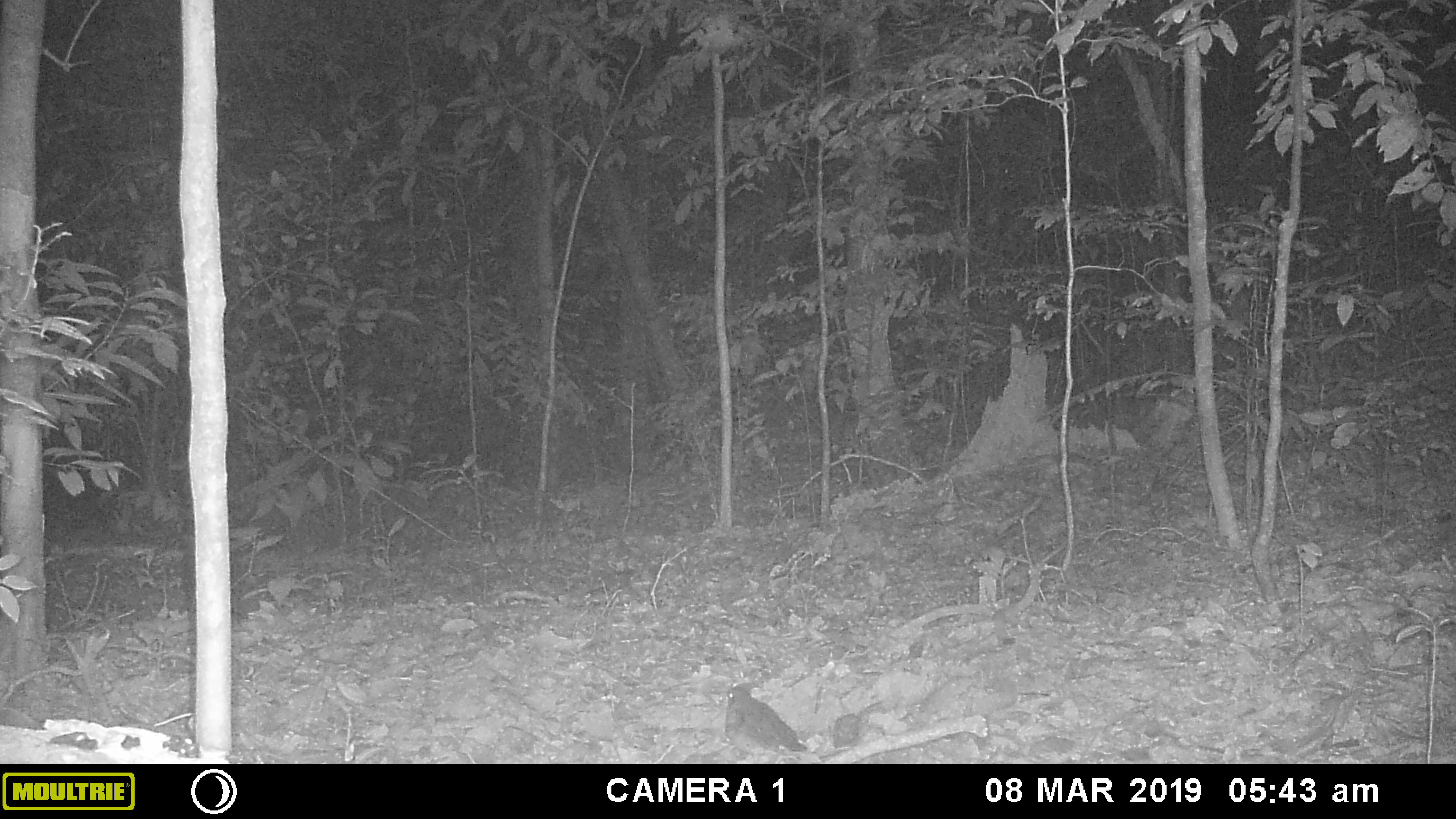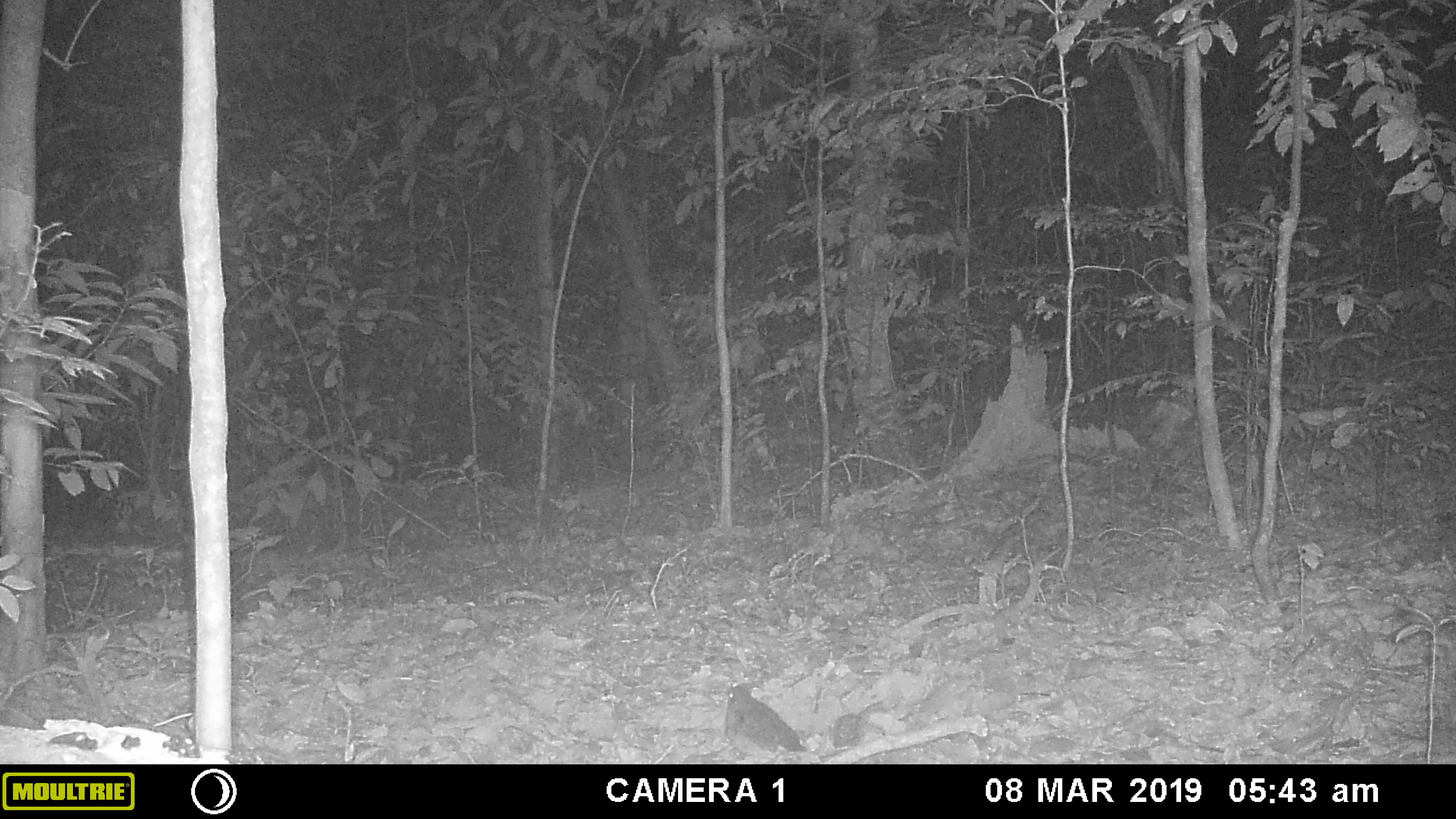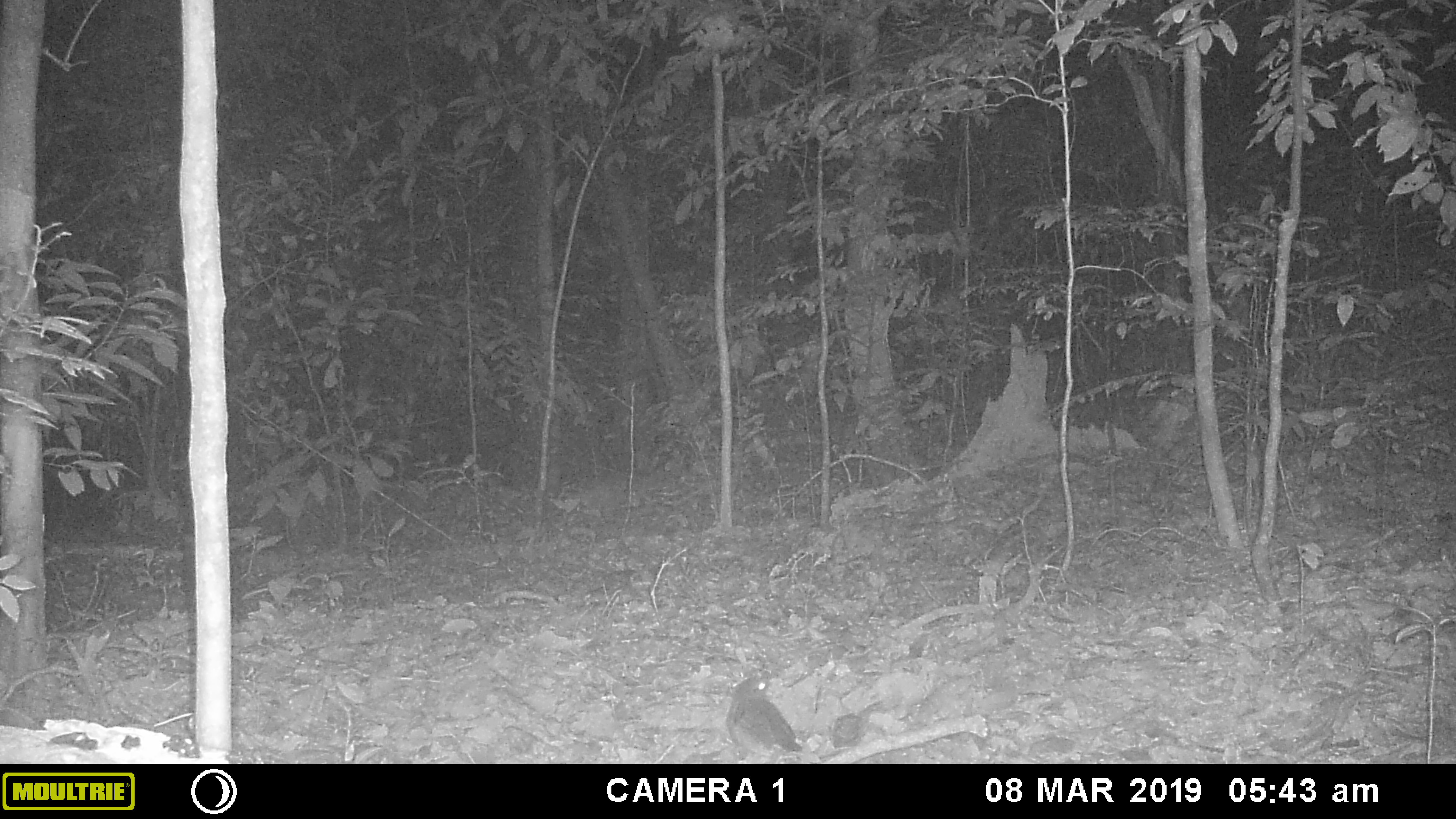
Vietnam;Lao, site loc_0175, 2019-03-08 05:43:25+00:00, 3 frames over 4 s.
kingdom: Animalia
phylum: Chordata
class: Aves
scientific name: Aves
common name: bird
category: unidentified bird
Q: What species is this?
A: Unidentified bird (bird) (Aves).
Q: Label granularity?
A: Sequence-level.